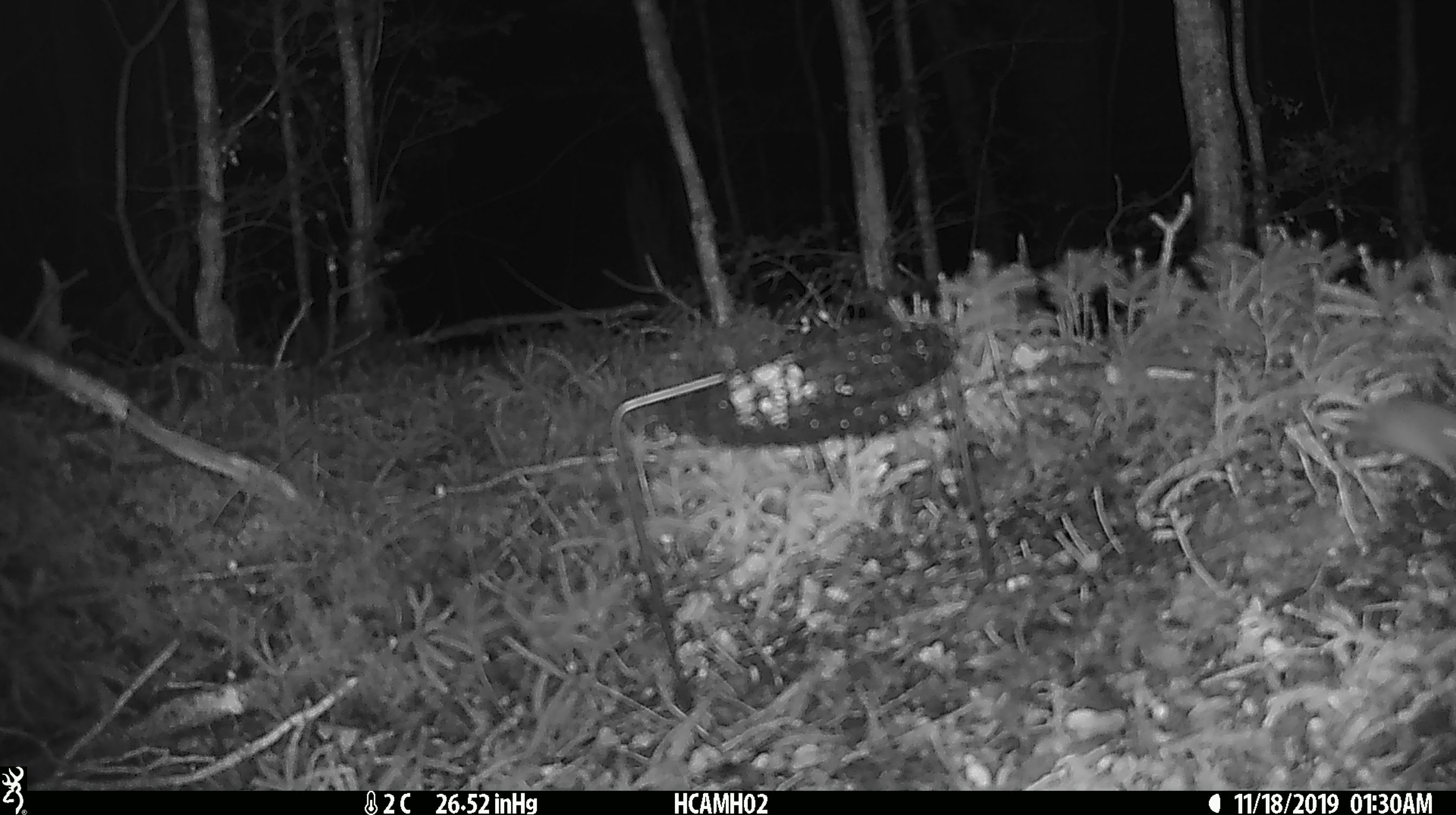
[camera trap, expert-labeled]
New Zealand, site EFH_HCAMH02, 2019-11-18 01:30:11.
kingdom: Animalia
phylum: Chordata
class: Mammalia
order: Rodentia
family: Muridae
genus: Mus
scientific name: Mus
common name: mouse